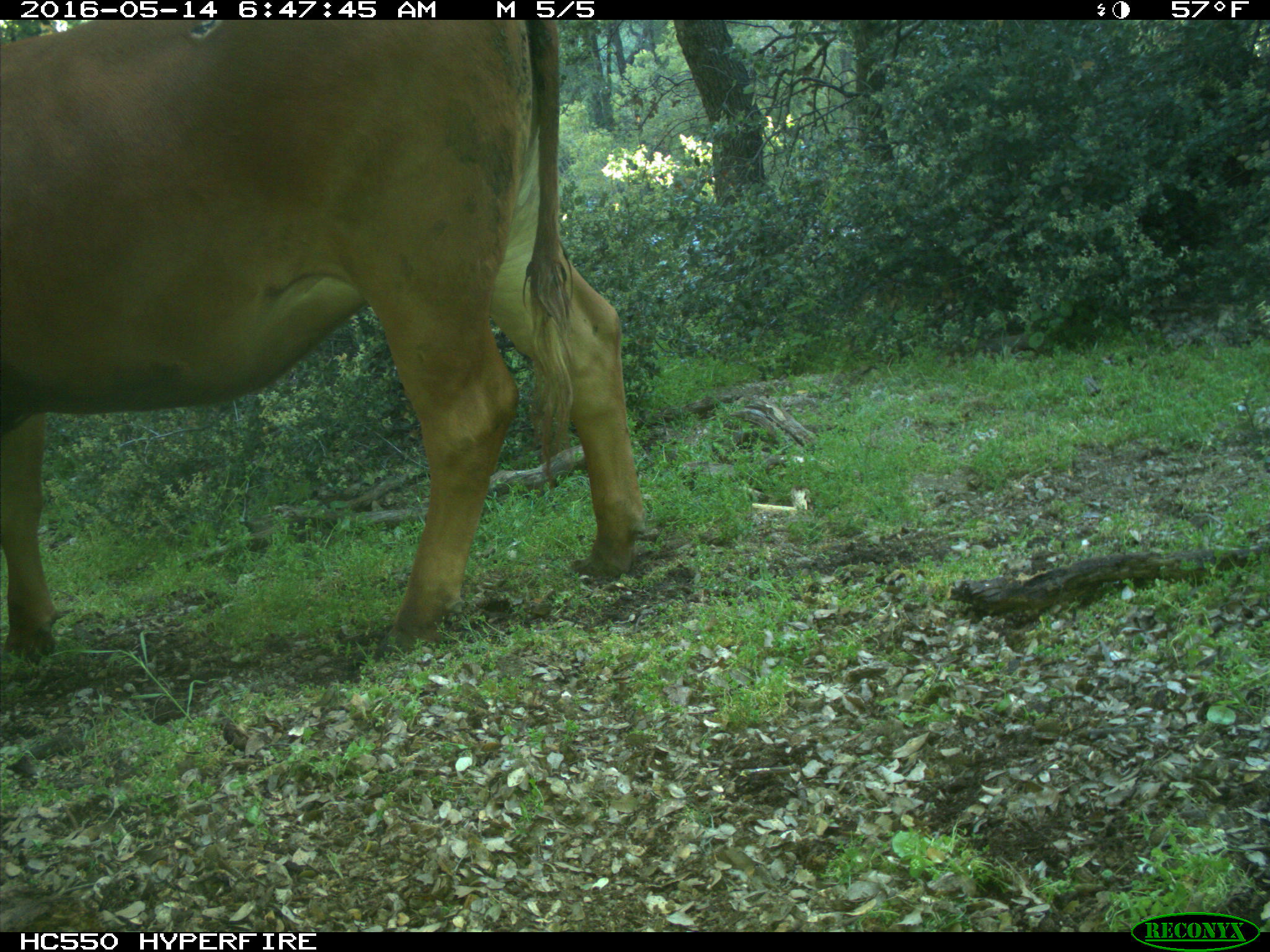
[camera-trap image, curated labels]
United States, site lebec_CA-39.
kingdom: Animalia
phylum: Chordata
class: Mammalia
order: Artiodactyla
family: Bovidae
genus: Bos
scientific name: Bos taurus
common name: domestic cow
Bos taurus (domestic cow).